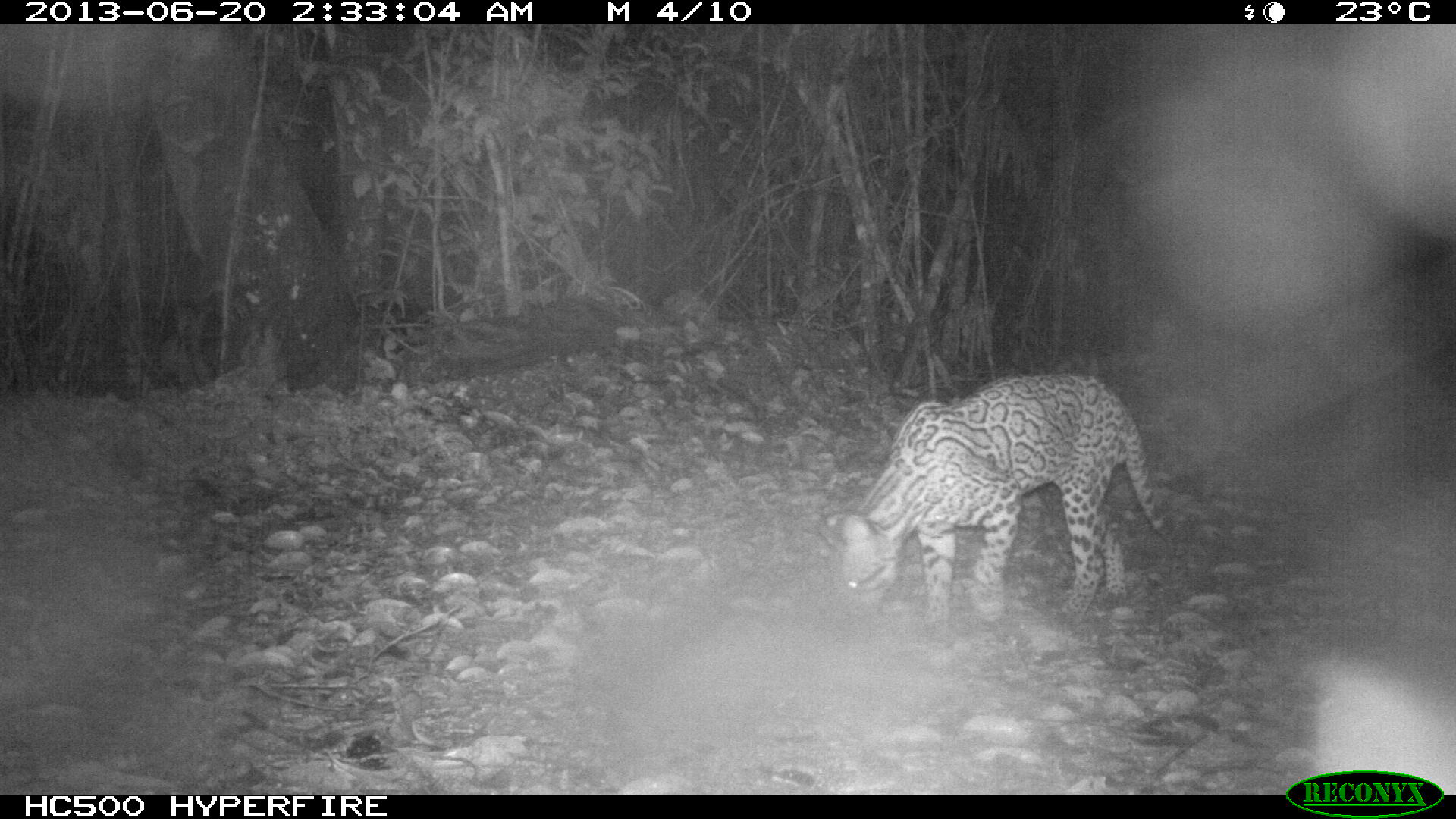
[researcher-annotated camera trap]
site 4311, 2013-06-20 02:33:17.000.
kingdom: Animalia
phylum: Chordata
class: Mammalia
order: Carnivora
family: Felidae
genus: Leopardus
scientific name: Leopardus pardalis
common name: ocelot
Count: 1.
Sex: male.